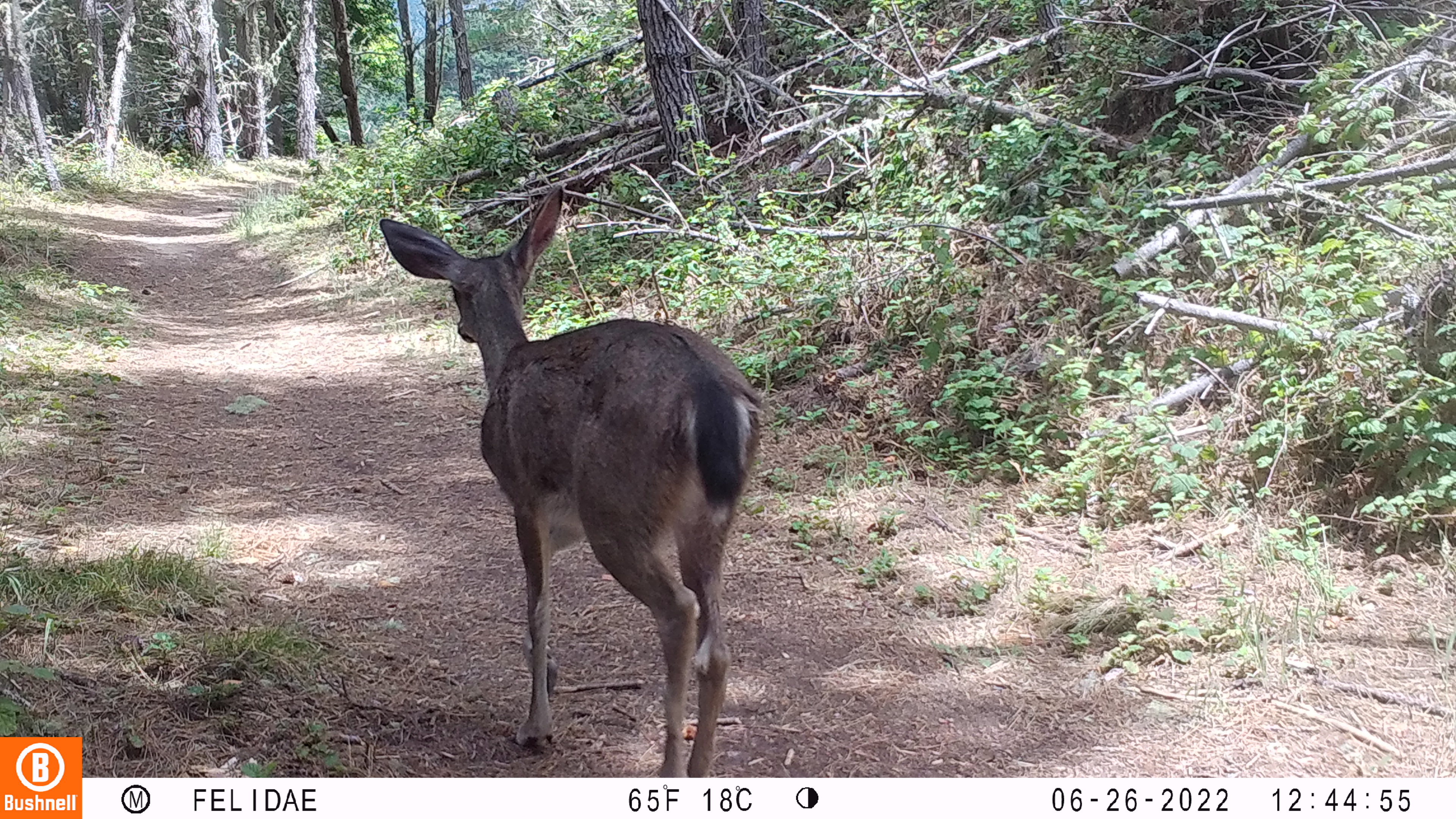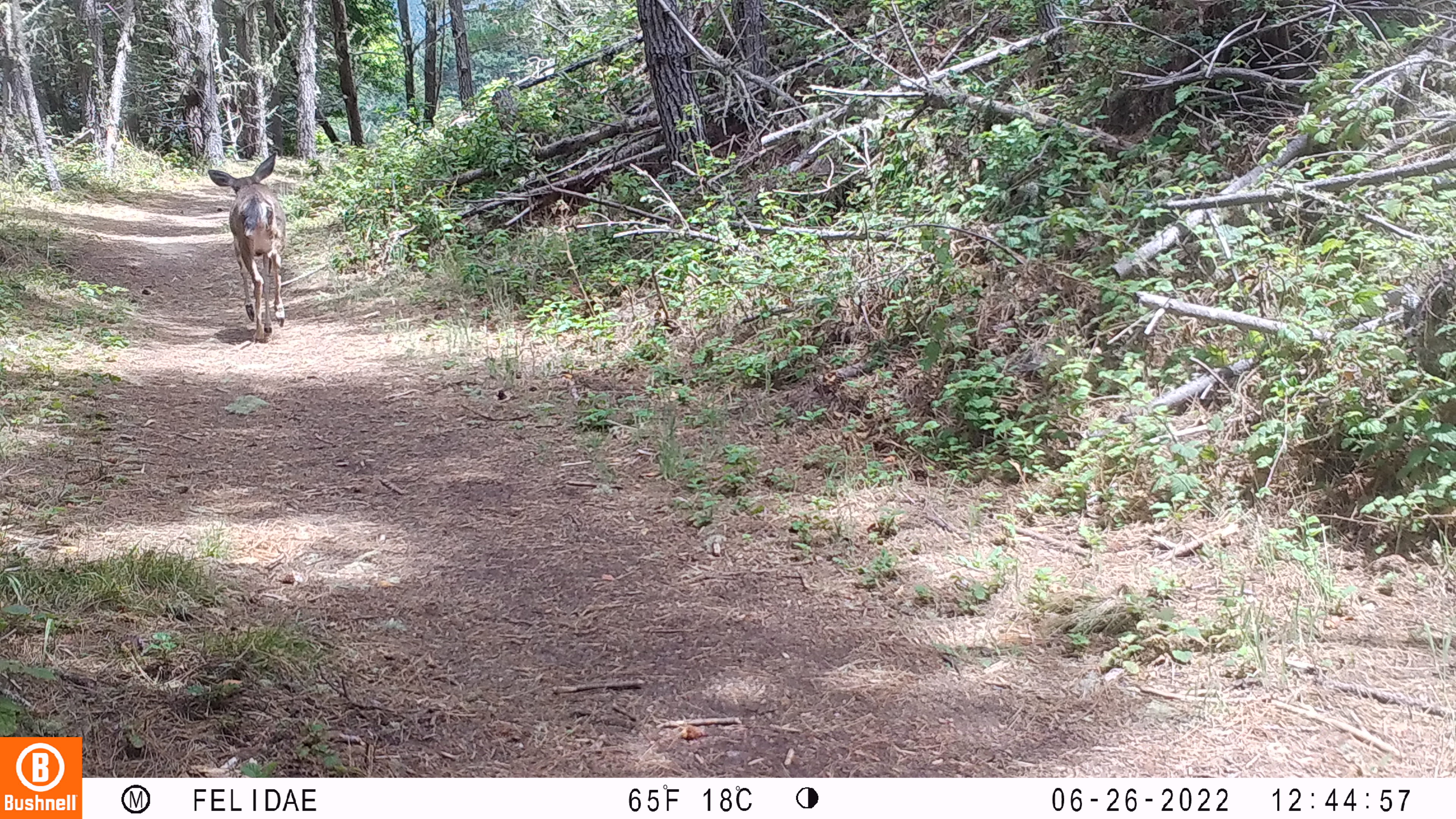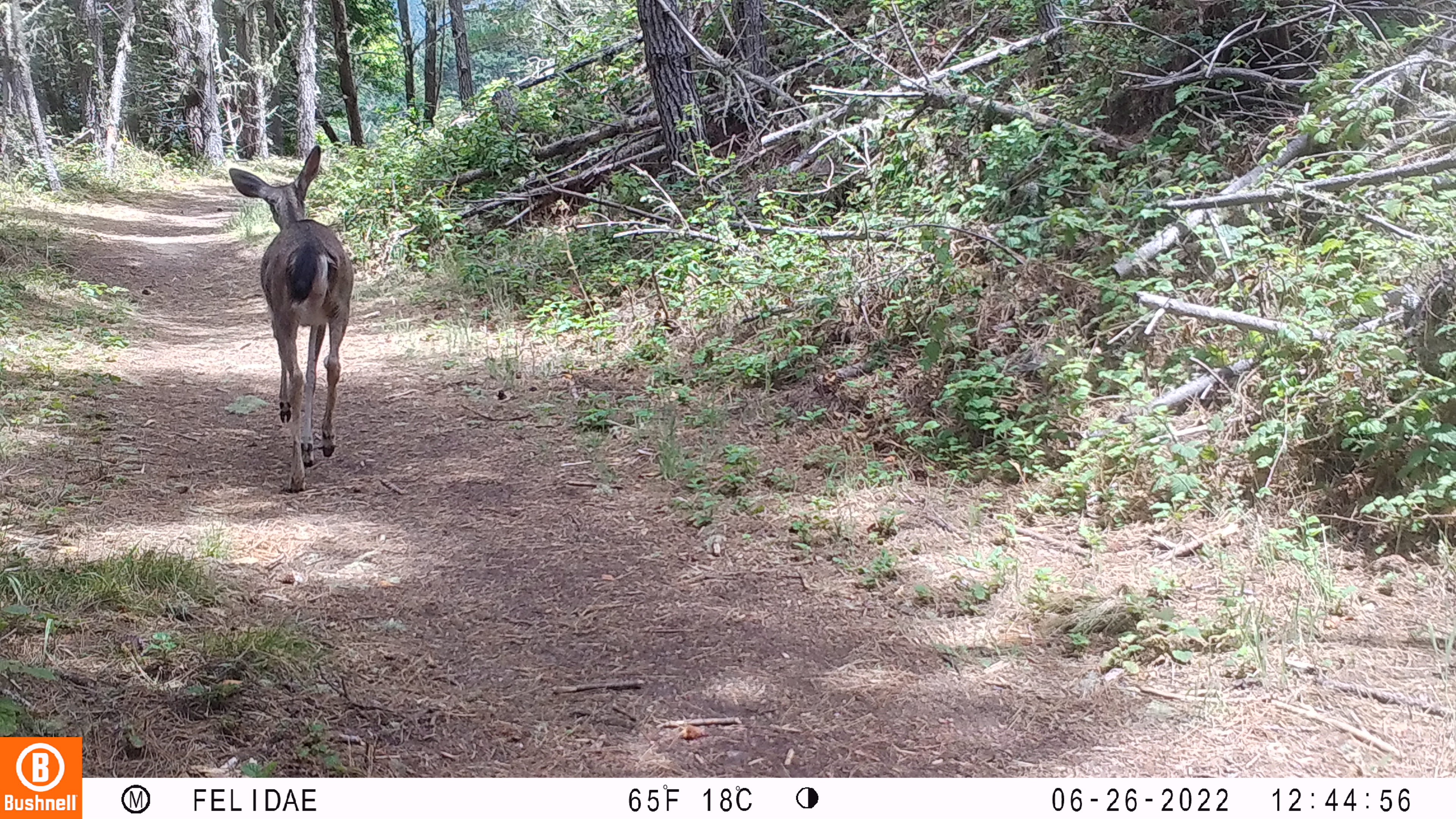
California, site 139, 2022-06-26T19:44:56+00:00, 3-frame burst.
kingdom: Animalia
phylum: Chordata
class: Mammalia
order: Artiodactyla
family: Cervidae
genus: Odocoileus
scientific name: Odocoileus hemionus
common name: mule deer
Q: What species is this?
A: Mule deer (Odocoileus hemionus).